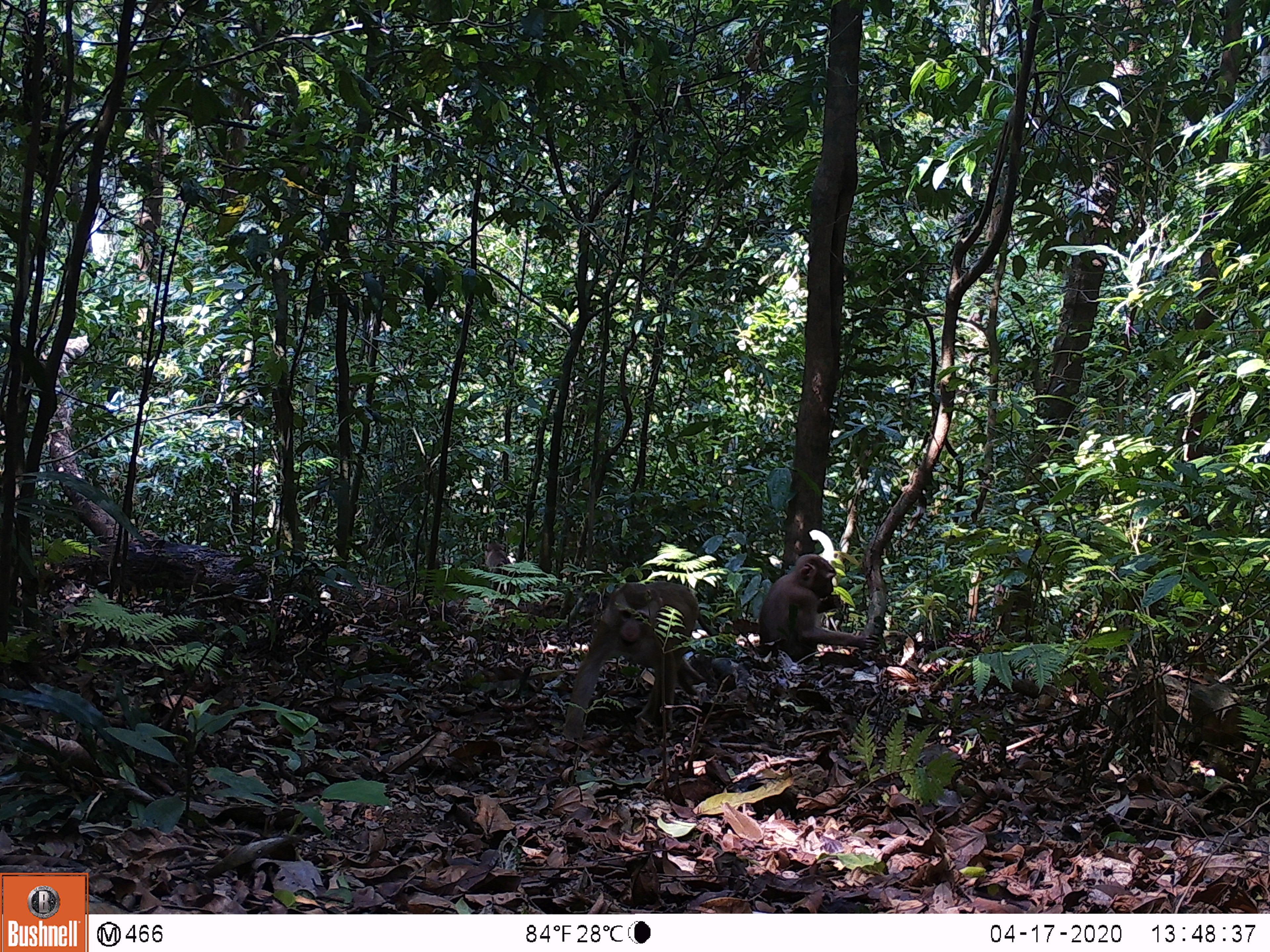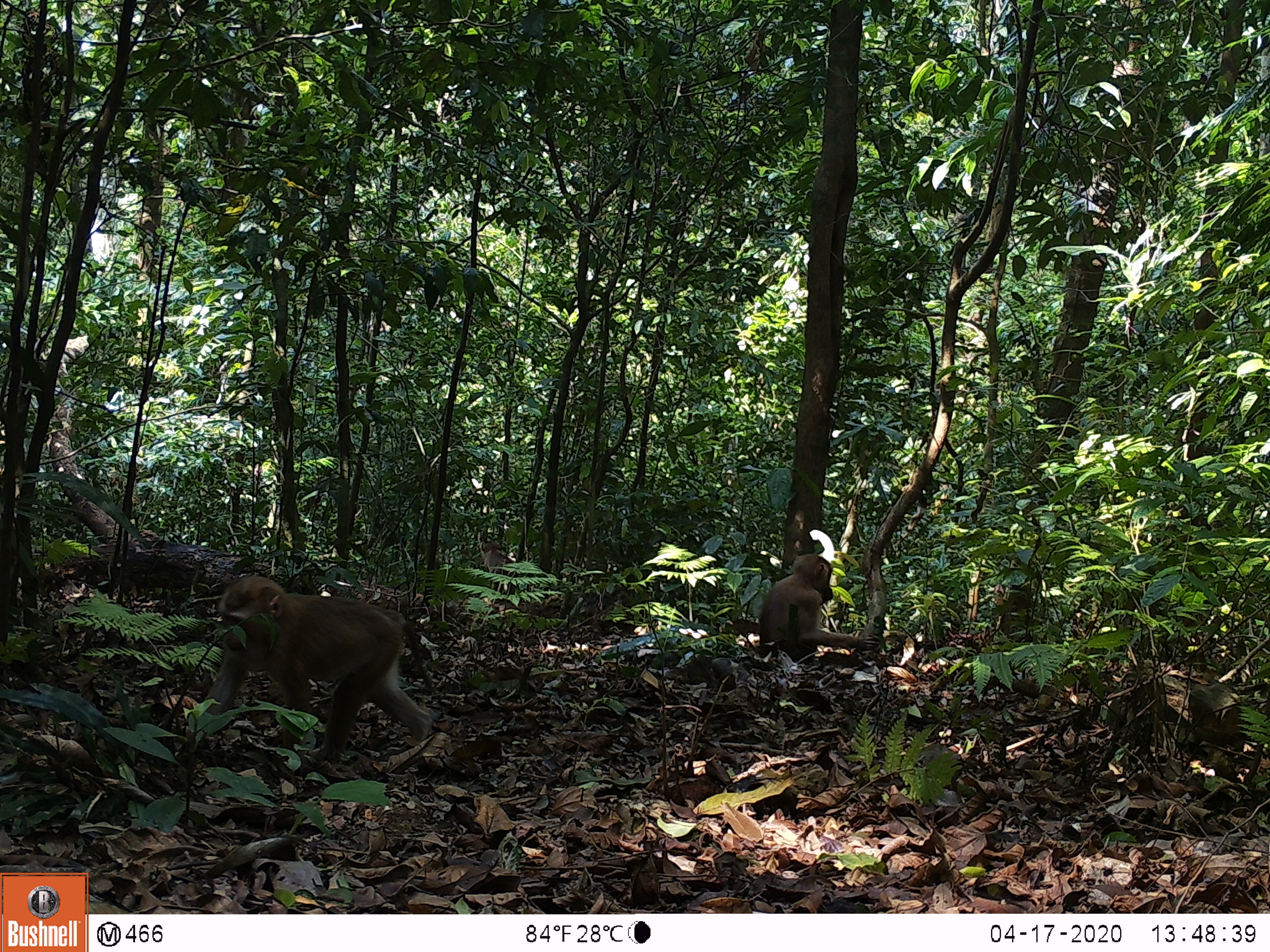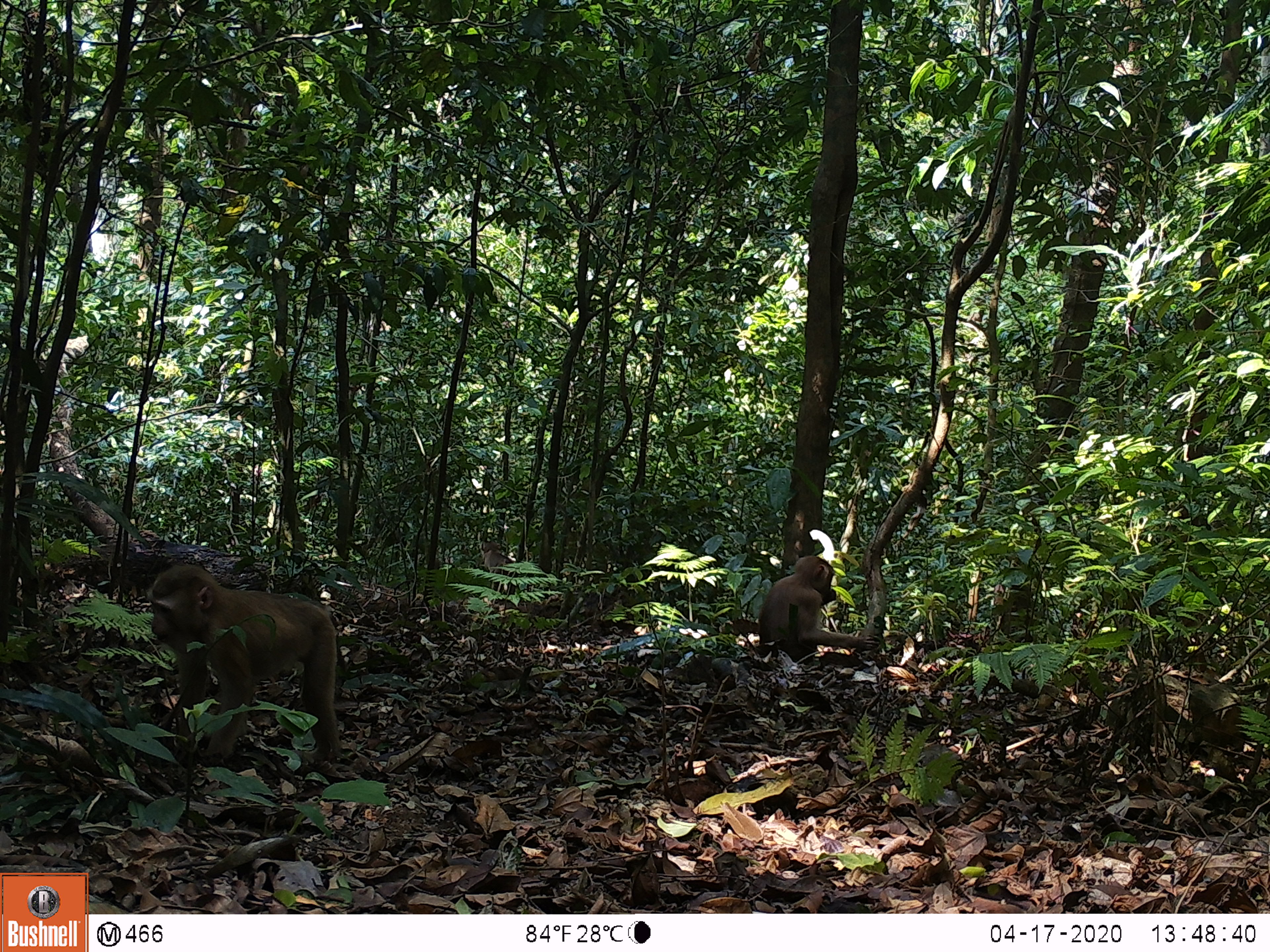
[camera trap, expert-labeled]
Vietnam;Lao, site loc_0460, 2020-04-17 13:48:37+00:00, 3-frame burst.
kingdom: Animalia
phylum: Chordata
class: Mammalia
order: Primates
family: Cercopithecidae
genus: Macaca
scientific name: Macaca nemestrina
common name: pig-tailed macaque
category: pig tailed macaque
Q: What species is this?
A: Pig tailed macaque (pig-tailed macaque) (Macaca nemestrina).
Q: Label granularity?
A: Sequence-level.